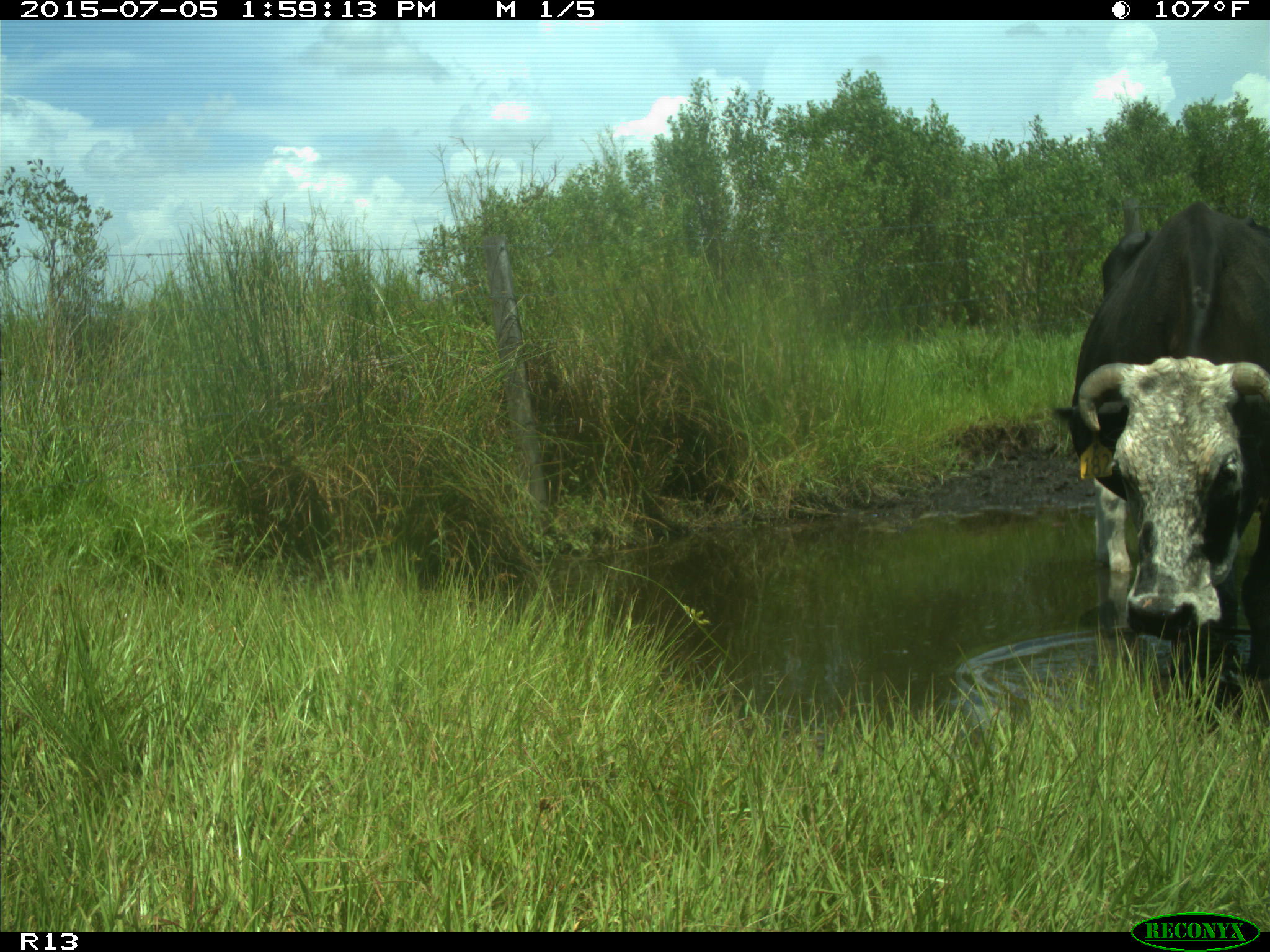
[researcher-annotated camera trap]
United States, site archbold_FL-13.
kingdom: Animalia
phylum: Chordata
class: Mammalia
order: Artiodactyla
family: Bovidae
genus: Bos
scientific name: Bos taurus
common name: domestic cow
Bos taurus (domestic cow).